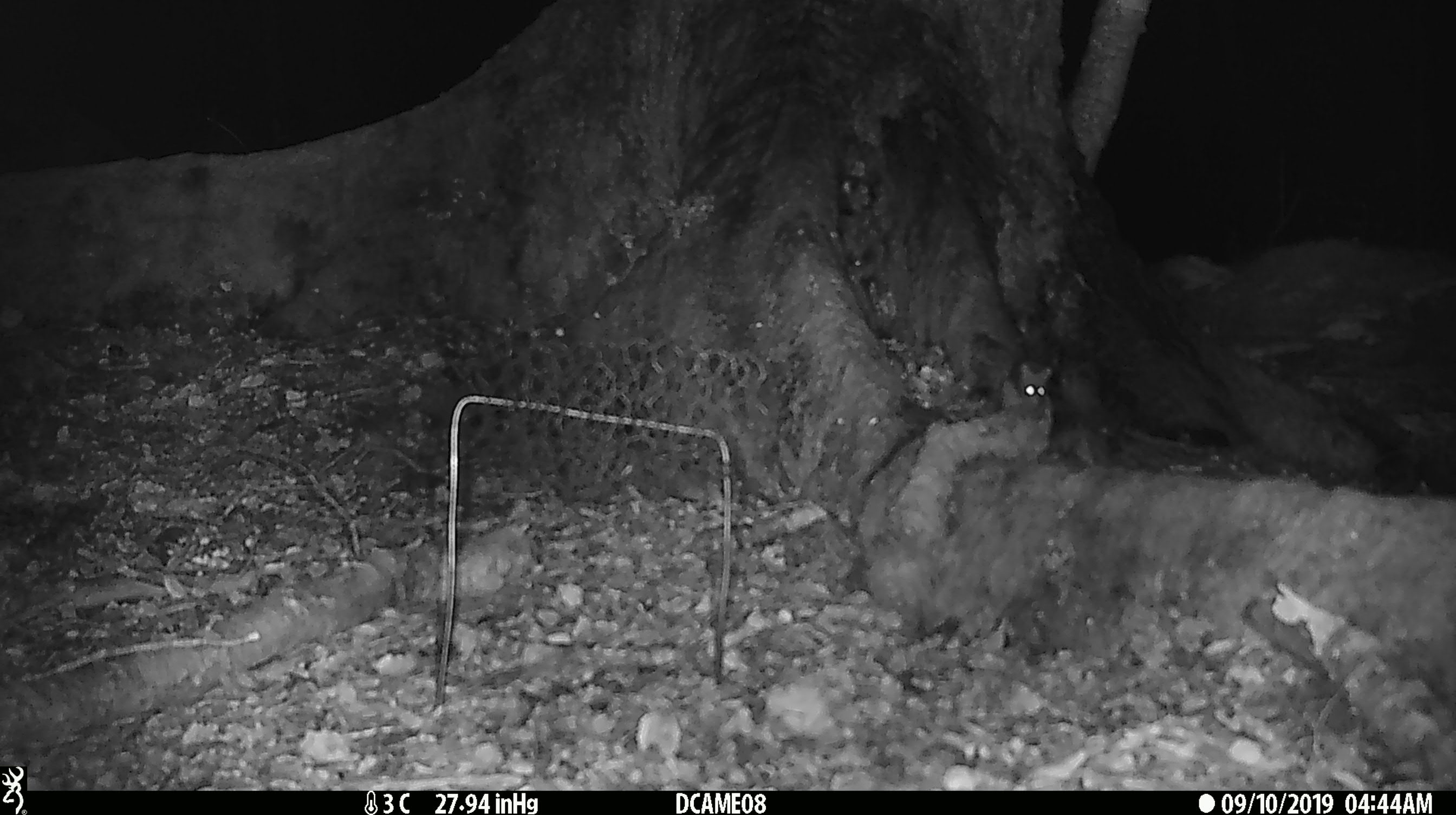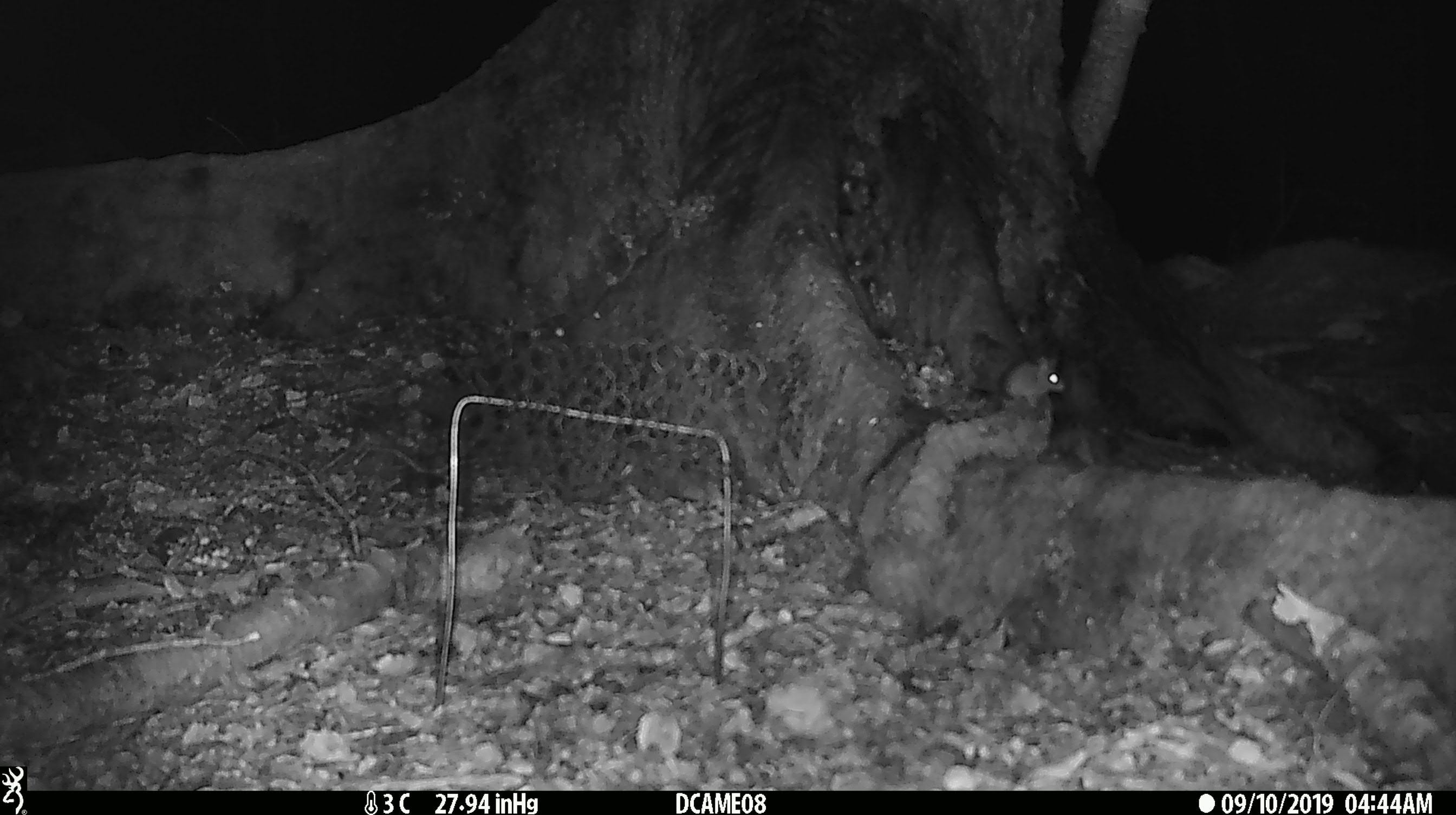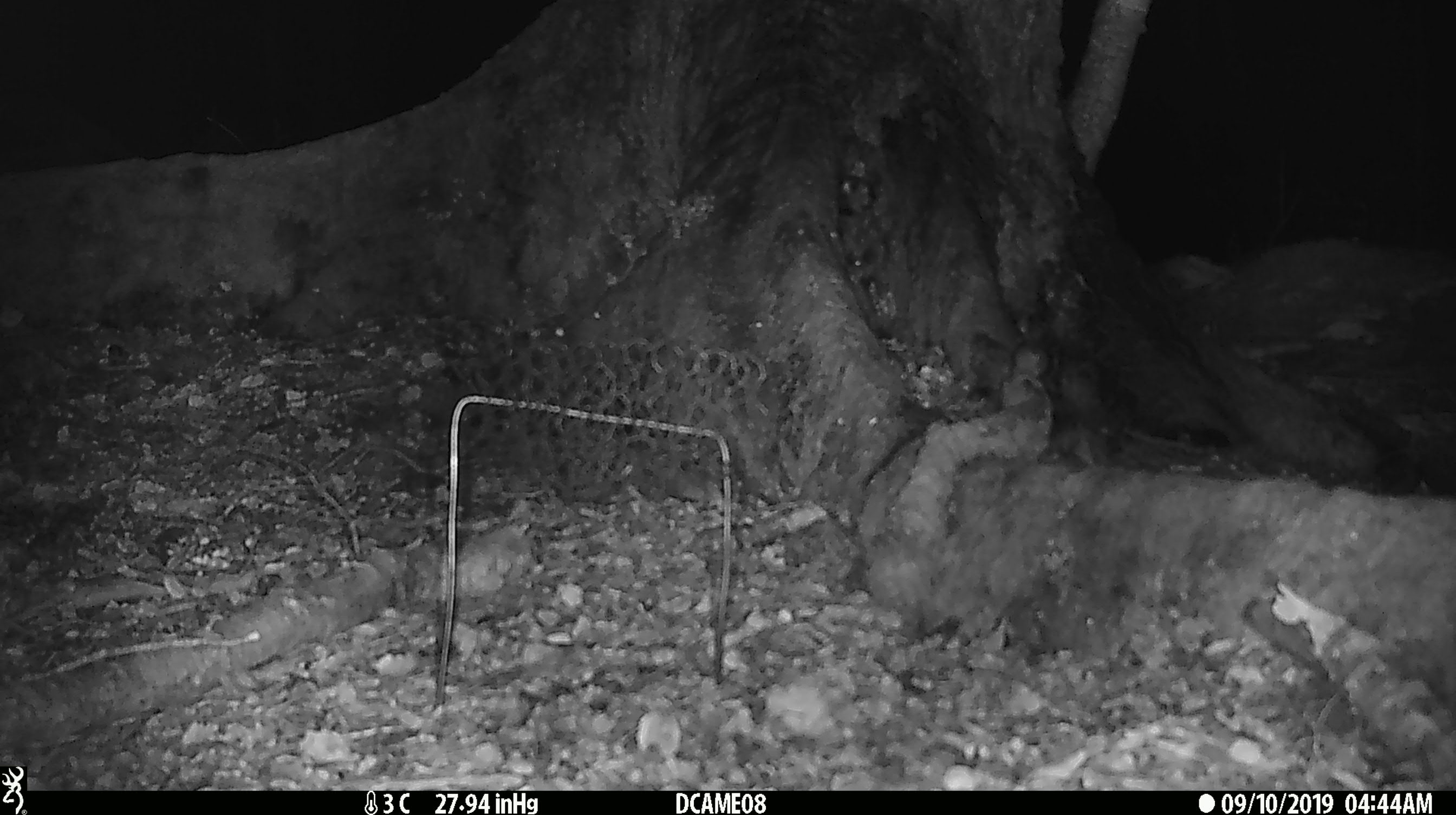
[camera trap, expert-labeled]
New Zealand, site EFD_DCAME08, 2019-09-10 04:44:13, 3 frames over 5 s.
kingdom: Animalia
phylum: Chordata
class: Mammalia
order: Rodentia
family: Muridae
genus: Mus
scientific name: Mus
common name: mouse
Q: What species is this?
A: Mouse (Mus).